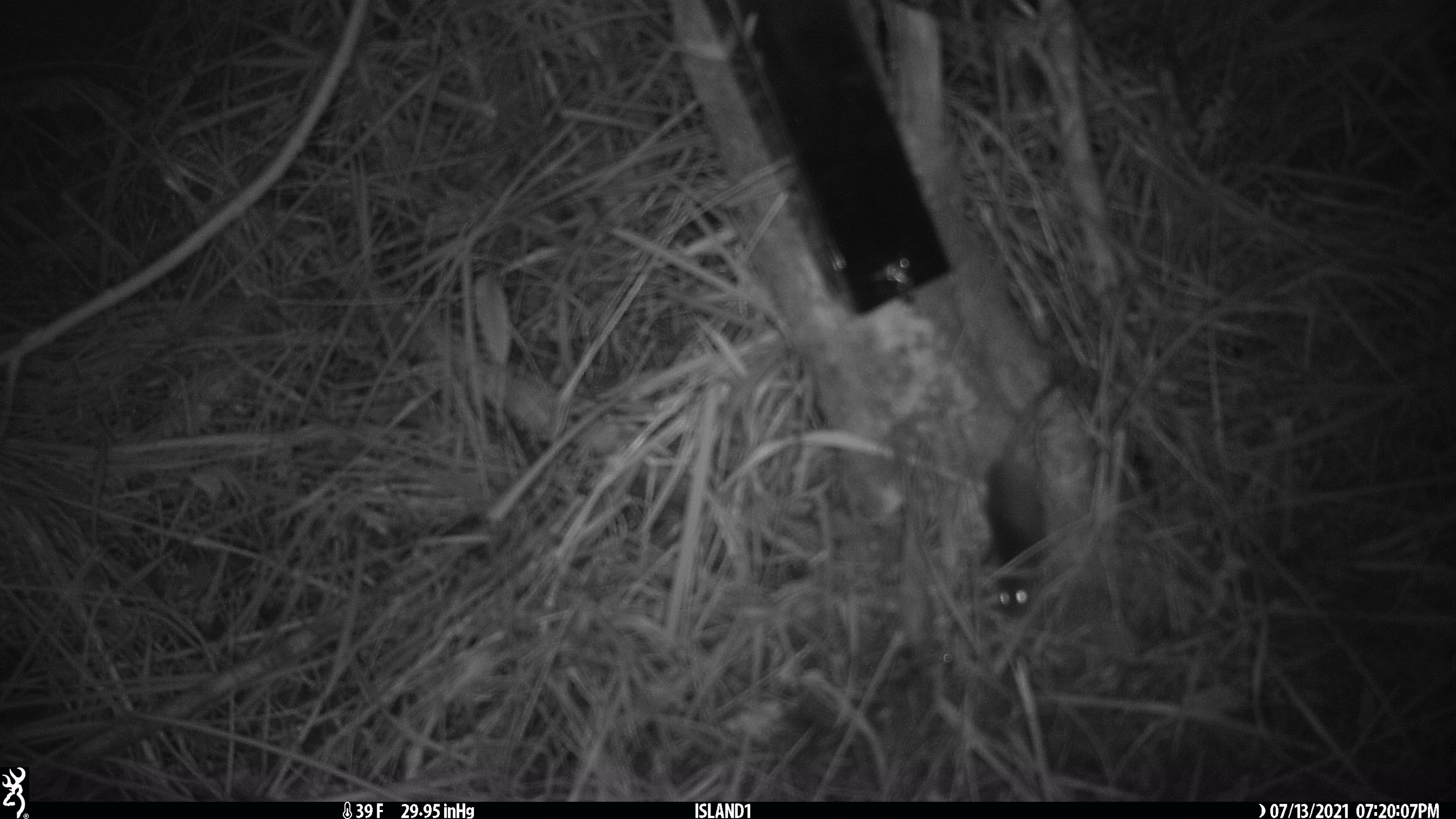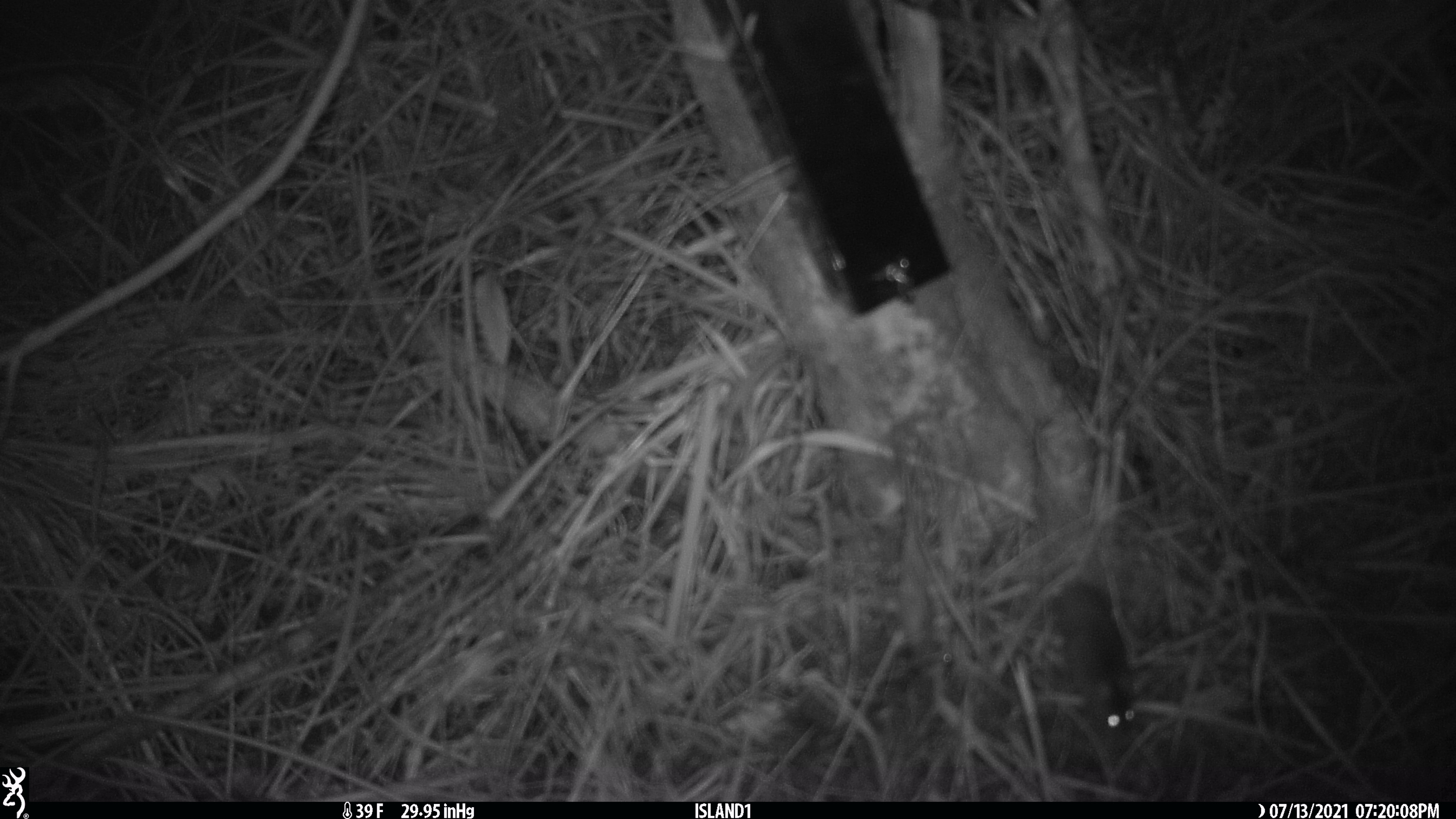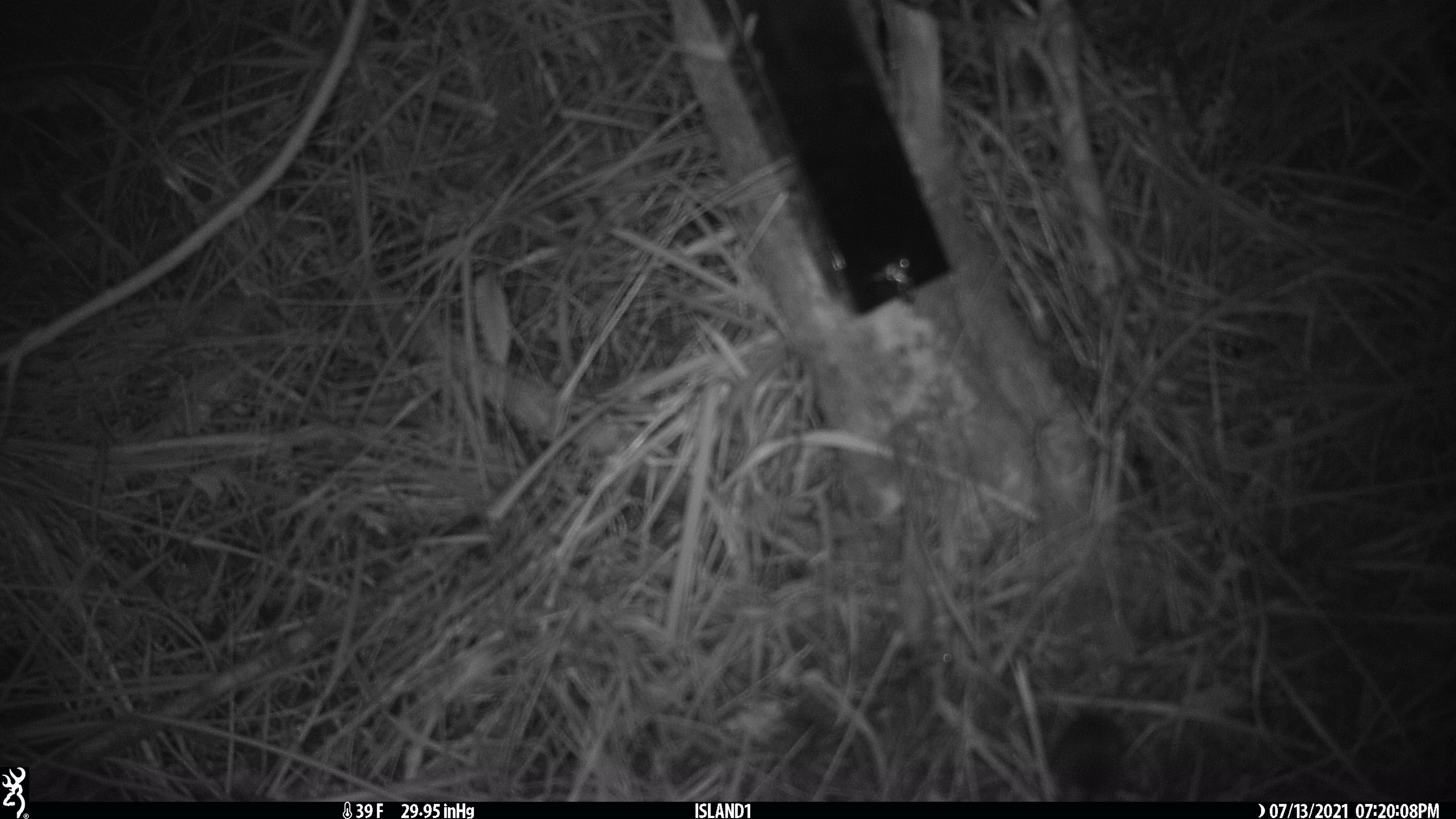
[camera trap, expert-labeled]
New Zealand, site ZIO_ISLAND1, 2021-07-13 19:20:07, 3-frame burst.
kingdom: Animalia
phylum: Chordata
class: Mammalia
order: Rodentia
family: Muridae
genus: Mus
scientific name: Mus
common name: mouse